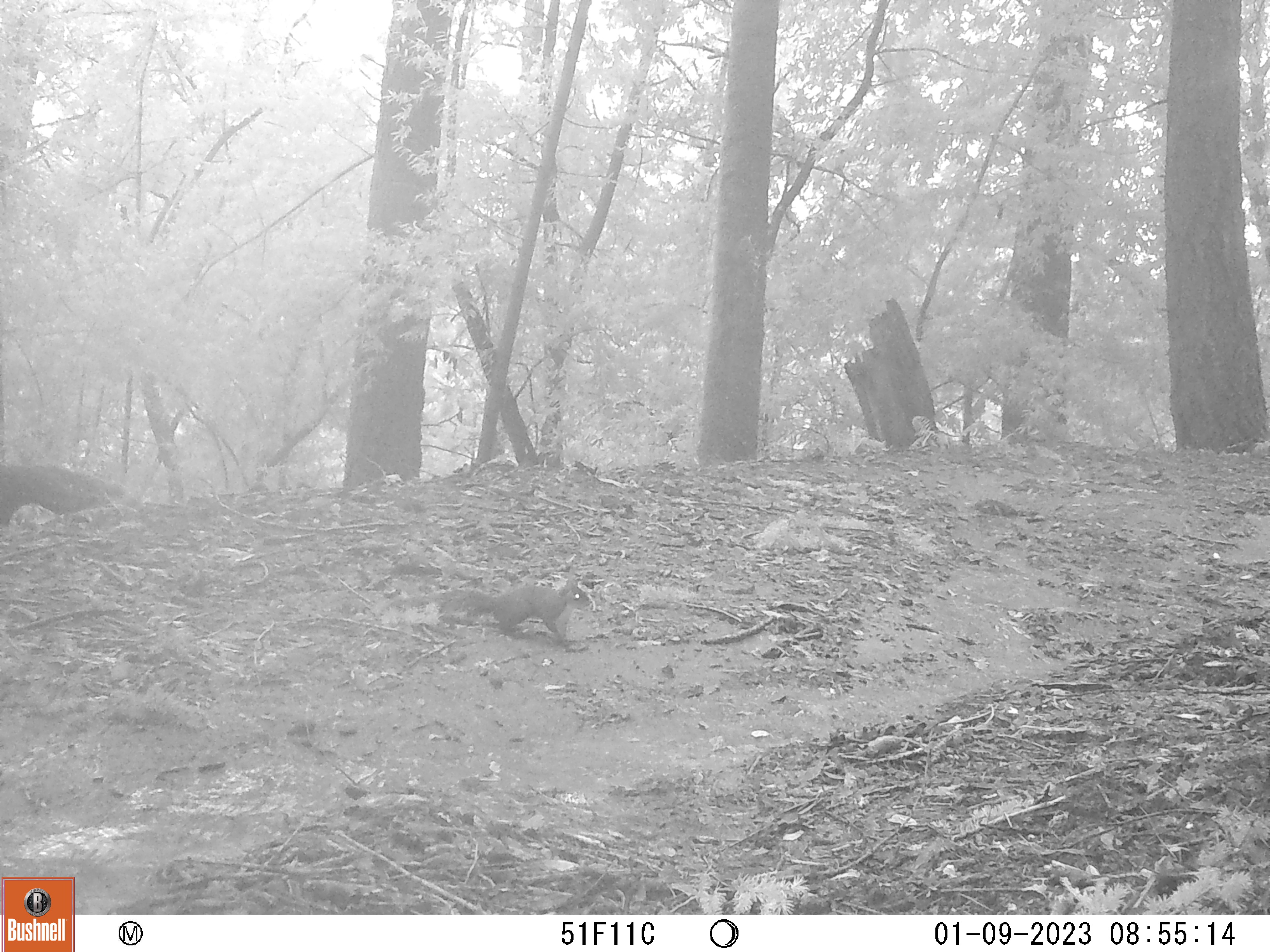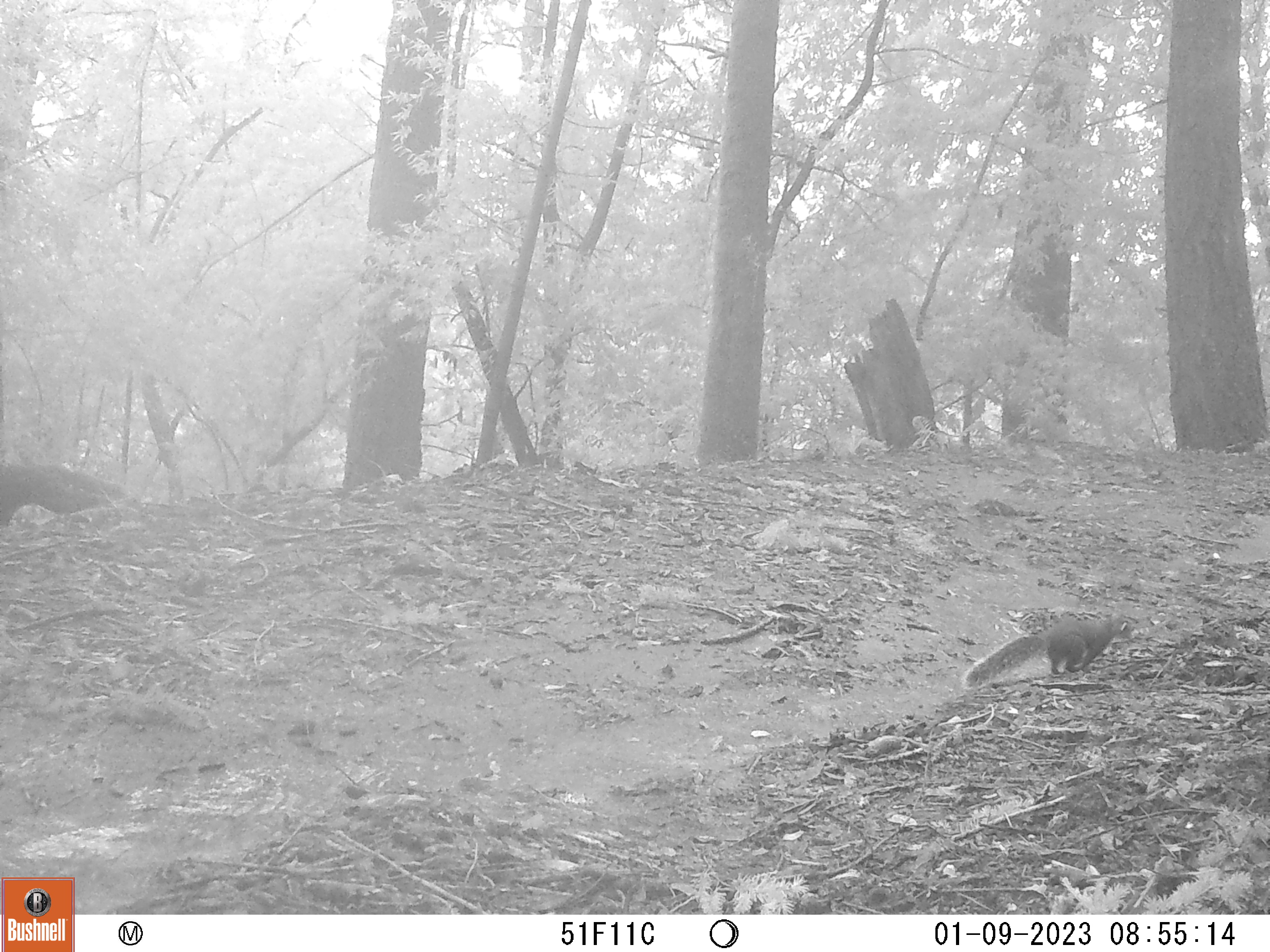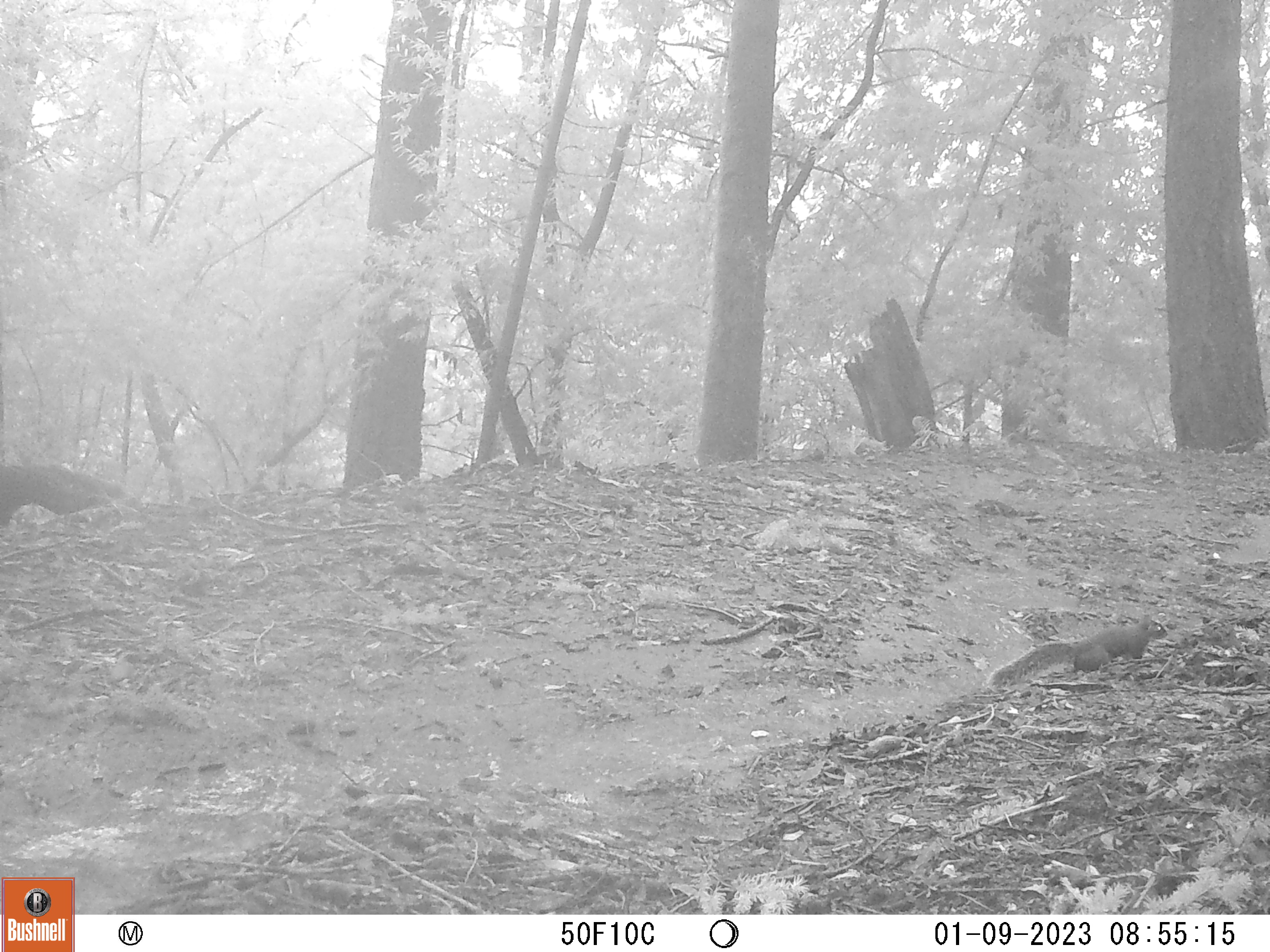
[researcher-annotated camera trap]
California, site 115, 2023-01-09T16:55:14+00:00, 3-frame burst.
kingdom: Animalia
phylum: Chordata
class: Mammalia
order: Rodentia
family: Sciuridae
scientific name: Sciuridae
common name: squirrel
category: unknown squirrel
Unknown squirrel (squirrel) (Sciuridae).